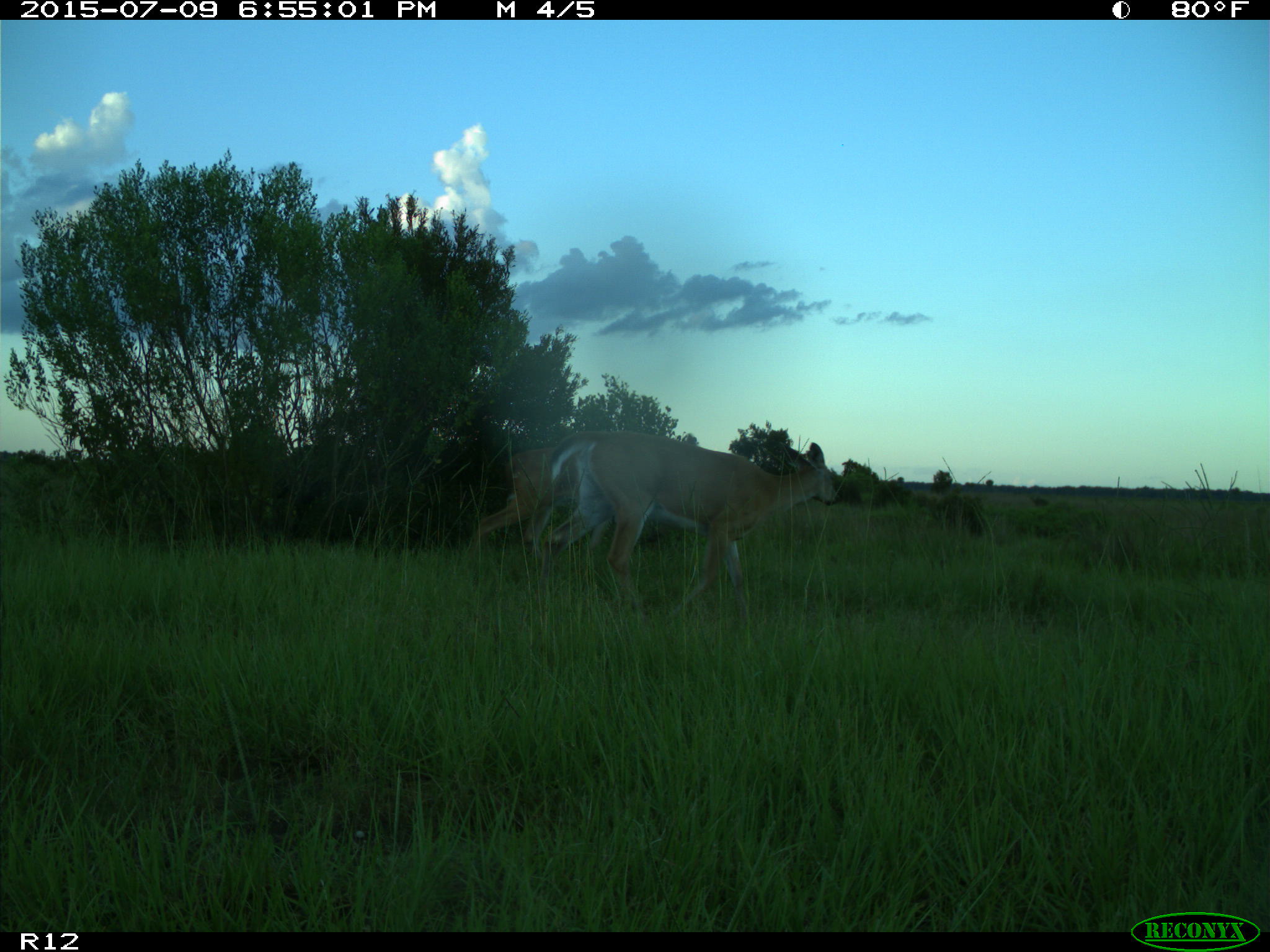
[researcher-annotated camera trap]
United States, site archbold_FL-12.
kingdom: Animalia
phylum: Chordata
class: Mammalia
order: Artiodactyla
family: Cervidae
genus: Odocoileus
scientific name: Odocoileus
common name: deer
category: unidentified deer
Unidentified deer (deer) (Odocoileus).